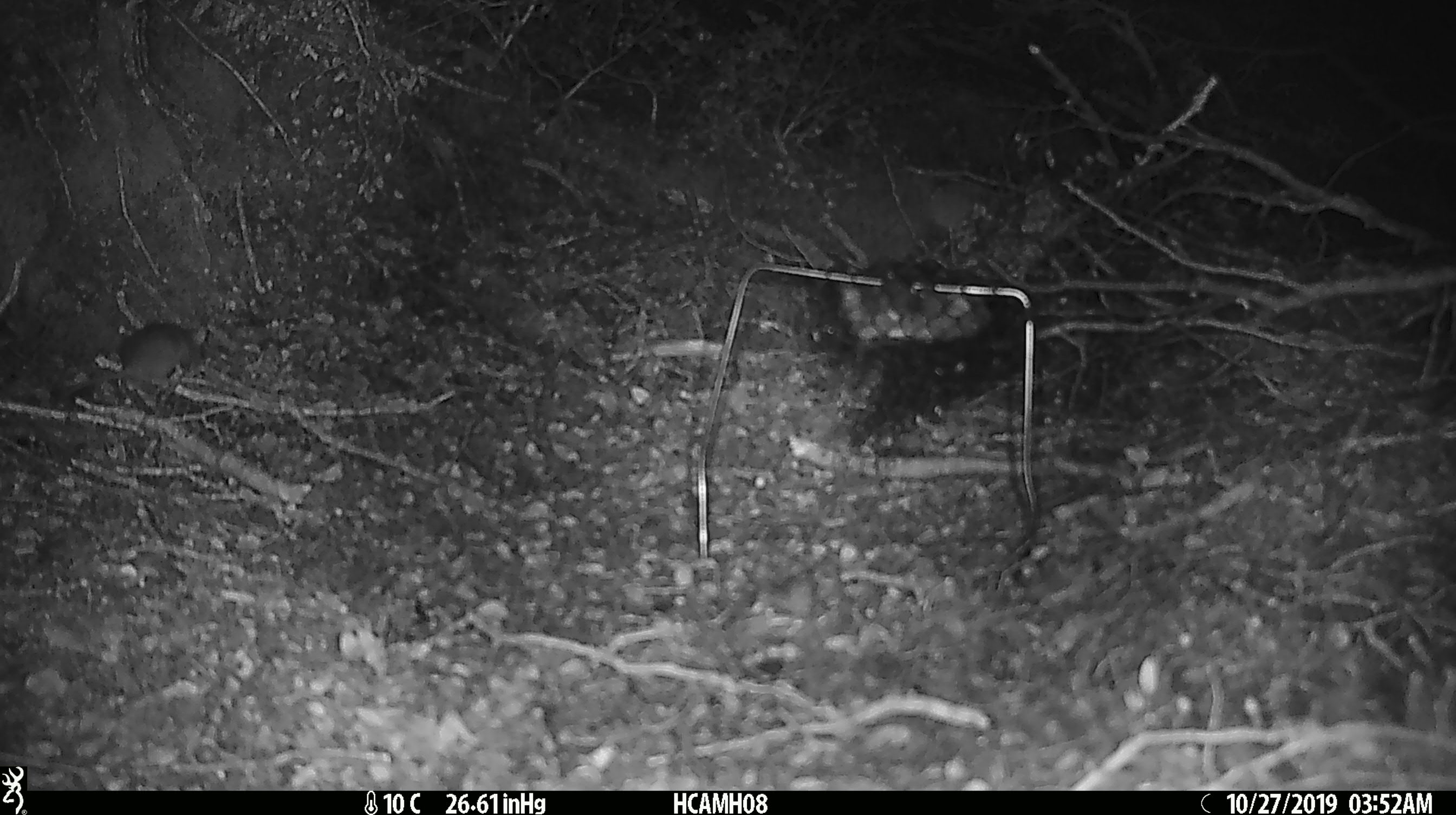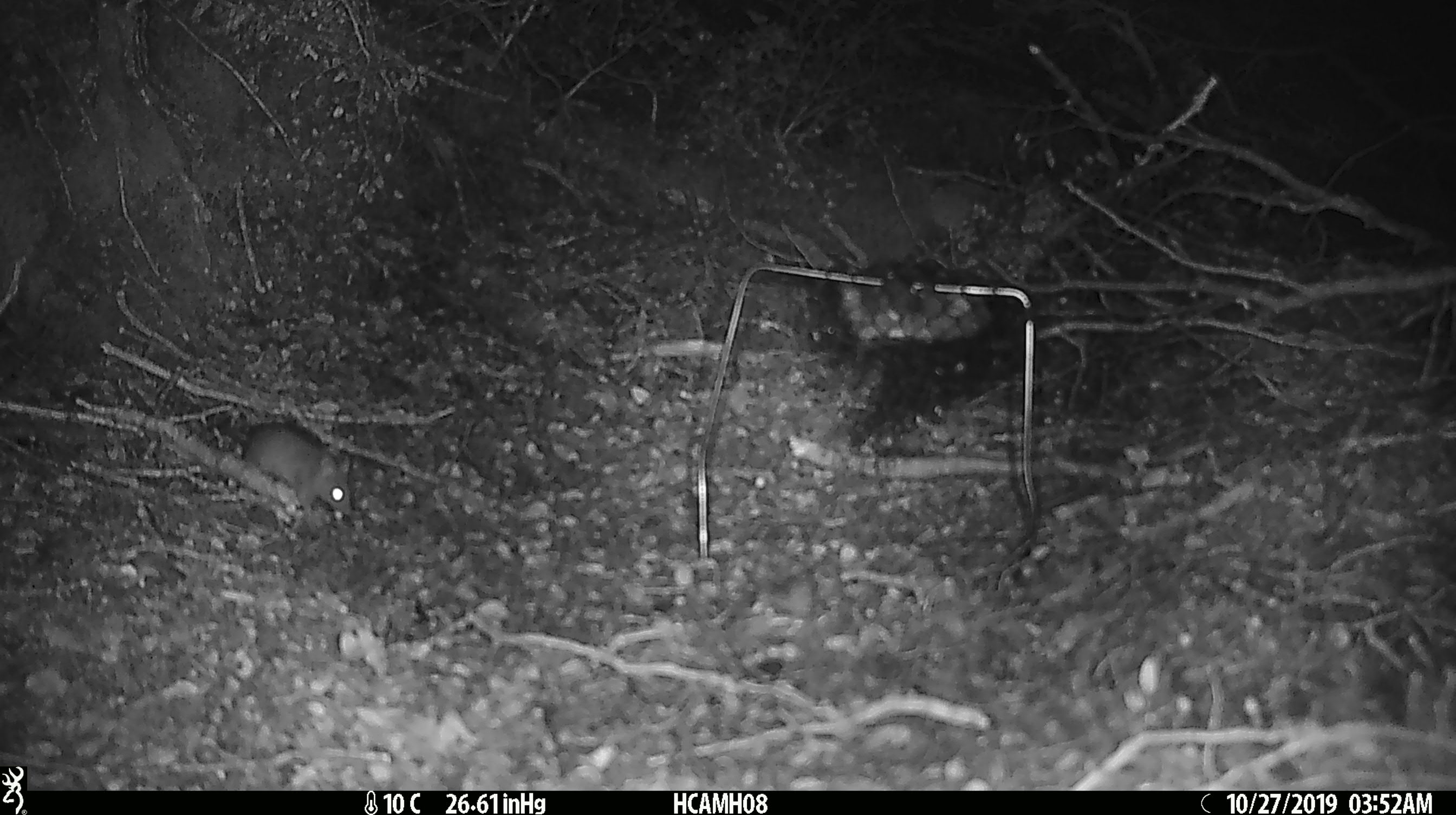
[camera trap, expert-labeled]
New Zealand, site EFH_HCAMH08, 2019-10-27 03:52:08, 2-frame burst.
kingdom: Animalia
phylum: Chordata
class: Mammalia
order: Rodentia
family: Muridae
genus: Mus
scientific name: Mus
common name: mouse